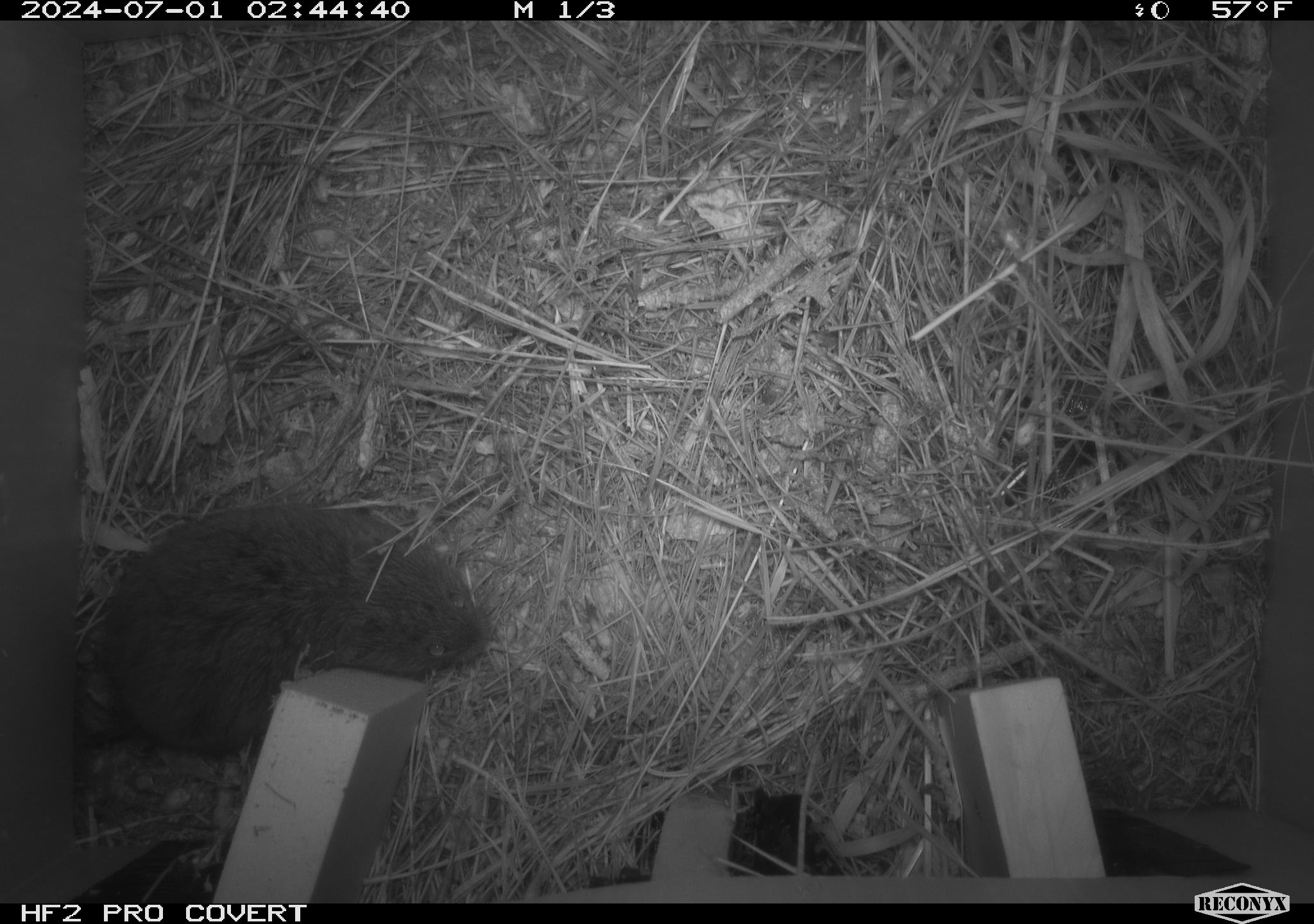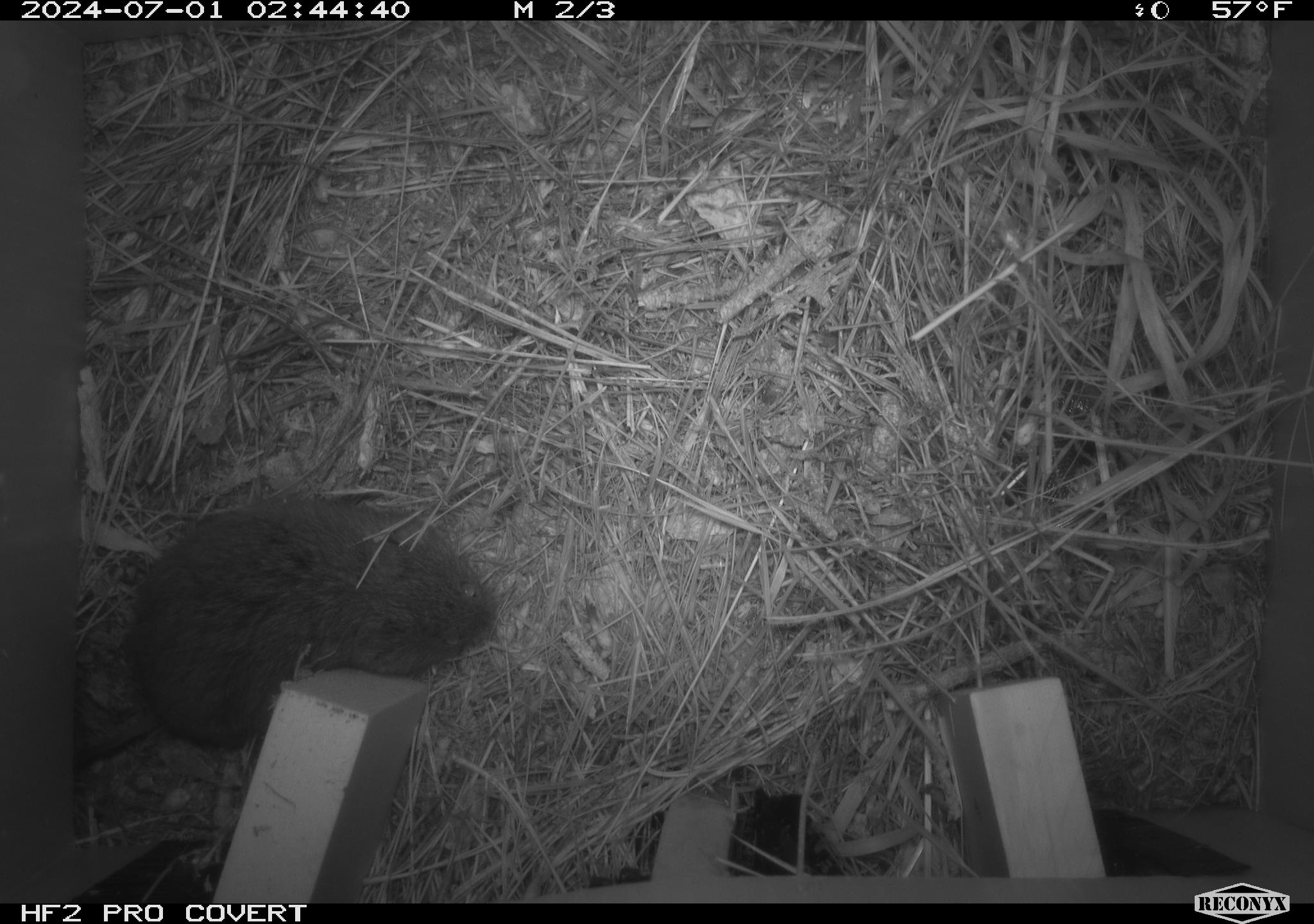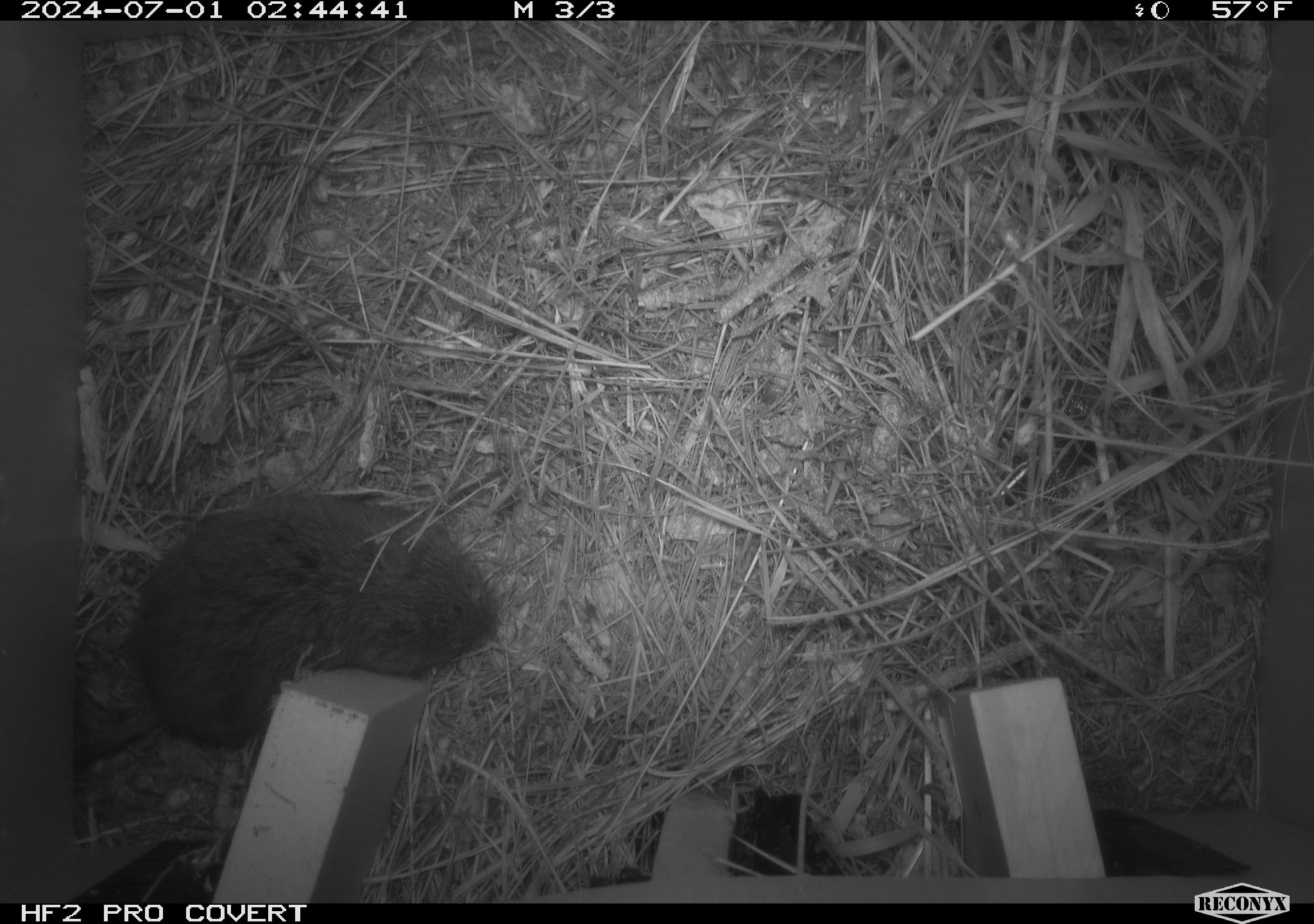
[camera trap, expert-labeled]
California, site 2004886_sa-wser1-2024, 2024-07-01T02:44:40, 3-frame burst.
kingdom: Animalia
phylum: Chordata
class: Mammalia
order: Rodentia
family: Cricetidae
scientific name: Arvicolinae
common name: voles, lemmings, and muskrats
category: arvicolinae subfamily